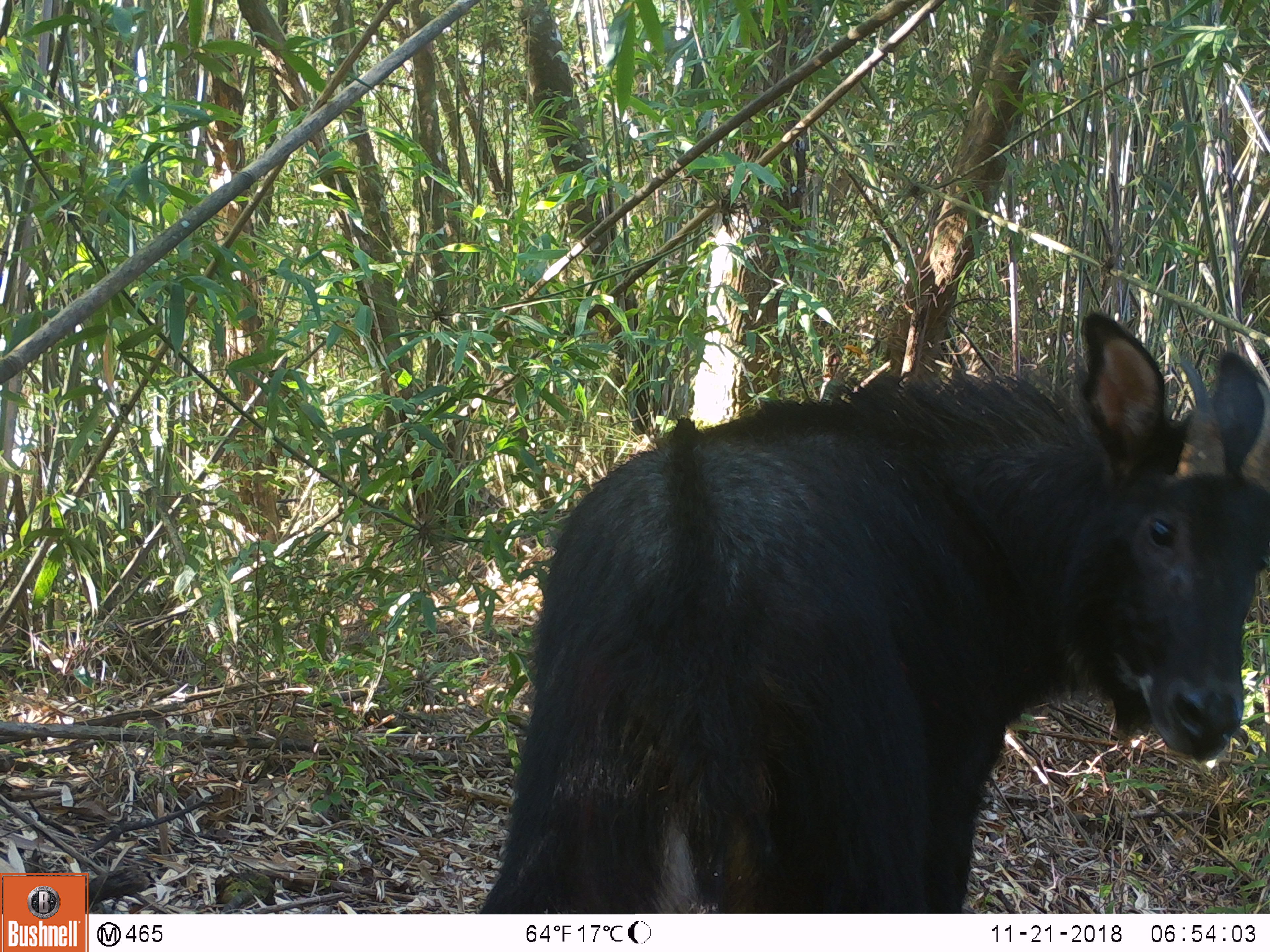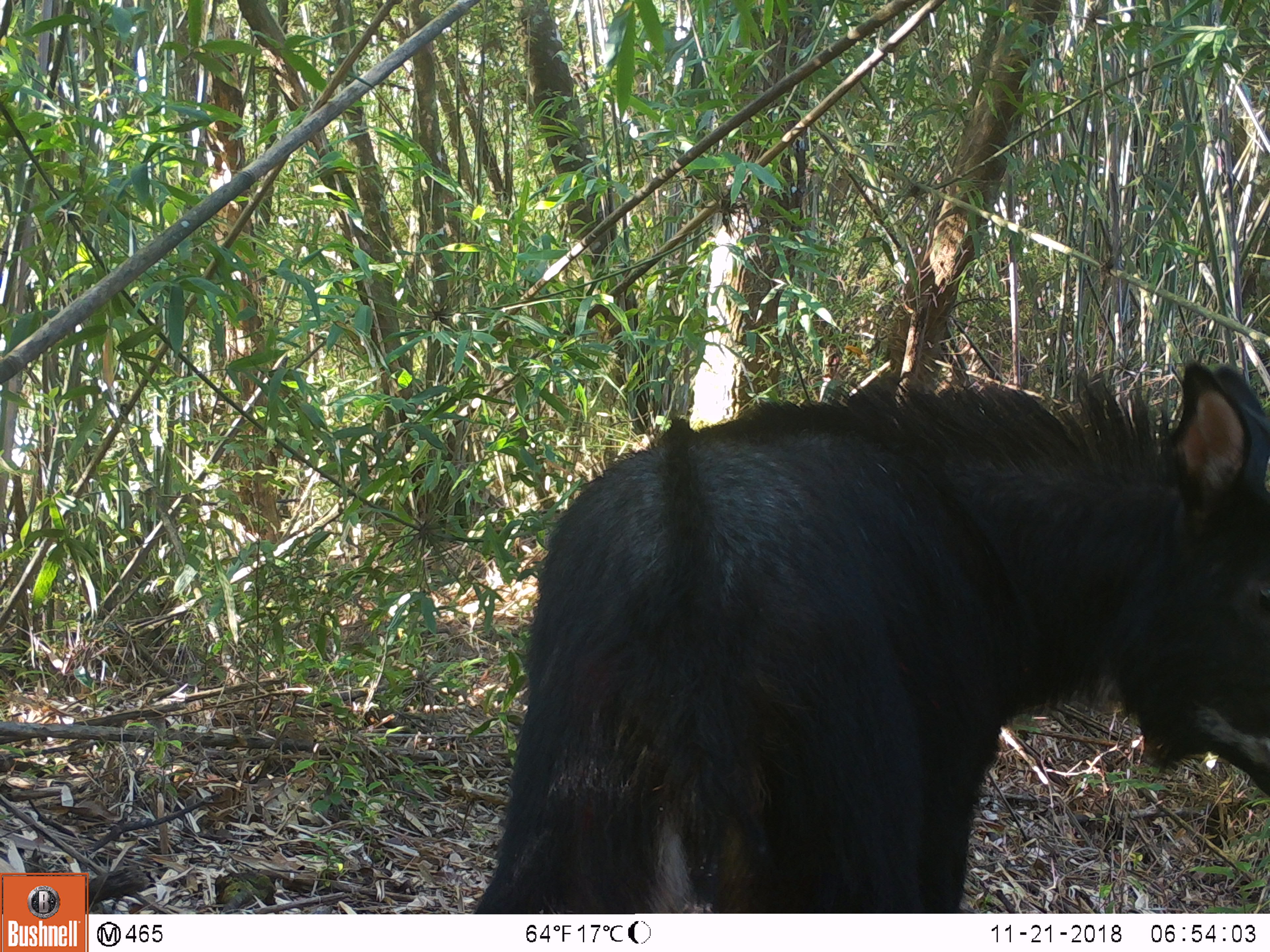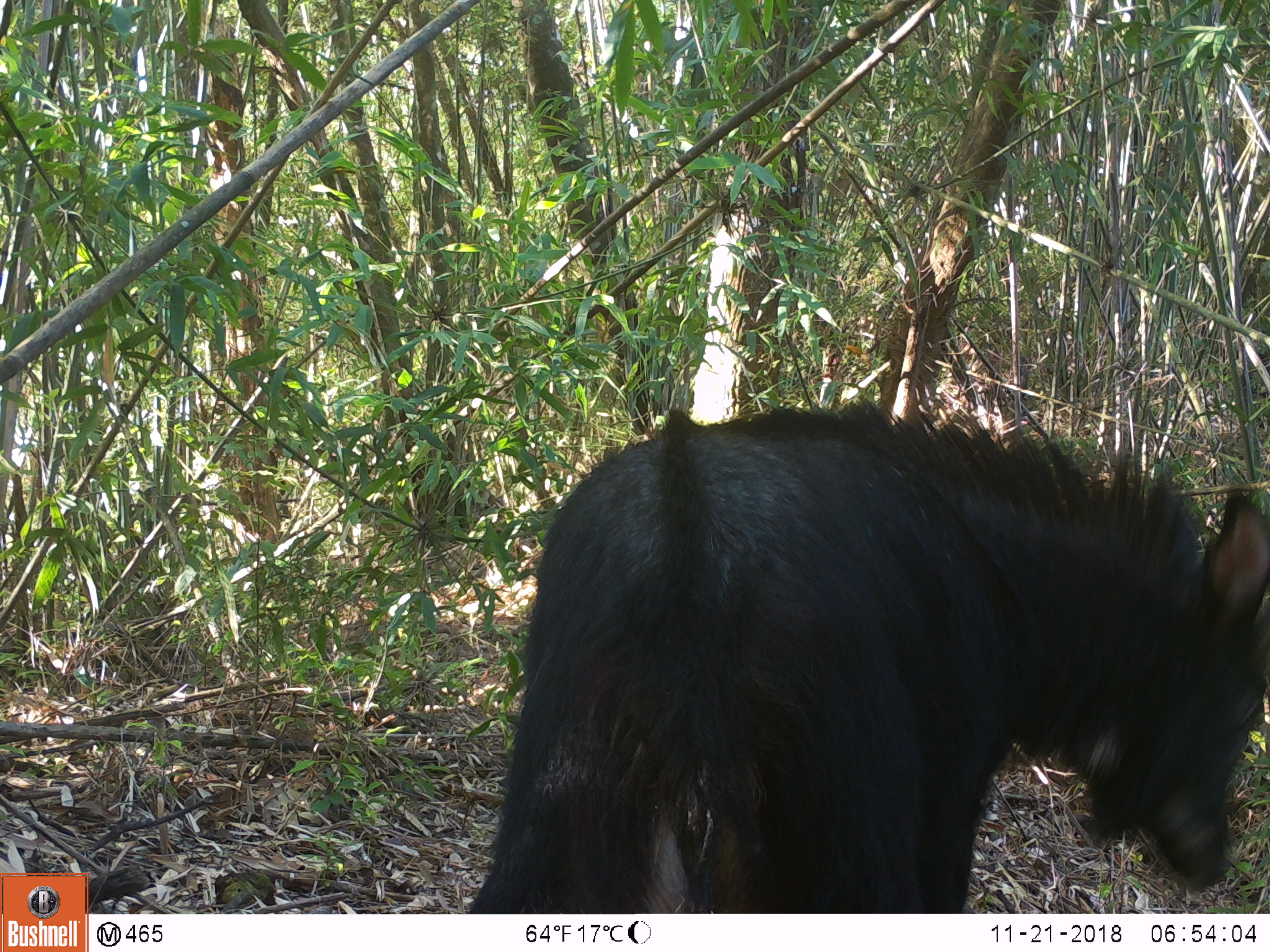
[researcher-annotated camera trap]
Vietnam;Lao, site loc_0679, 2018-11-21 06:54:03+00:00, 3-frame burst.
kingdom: Animalia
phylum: Chordata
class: Mammalia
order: Artiodactyla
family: Bovidae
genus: Capricornis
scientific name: Capricornis sumatraensis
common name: chinese serow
Chinese serow (Capricornis sumatraensis). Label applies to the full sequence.